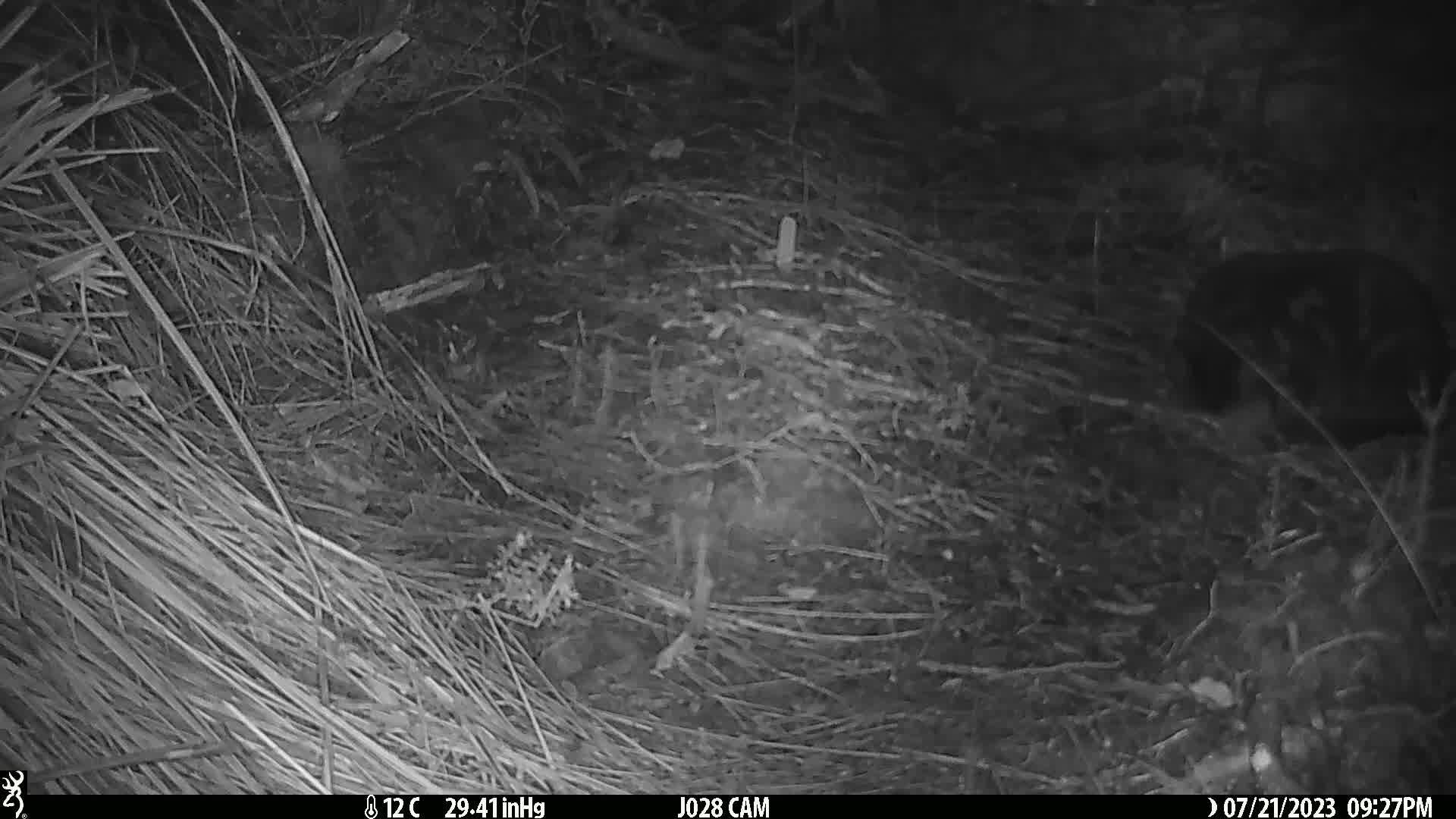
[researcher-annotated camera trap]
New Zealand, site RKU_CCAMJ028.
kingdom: Animalia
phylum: Chordata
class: Mammalia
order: Carnivora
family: Felidae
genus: Felis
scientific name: Felis catus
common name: domestic cat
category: cat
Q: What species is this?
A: Cat (domestic cat) (Felis catus).